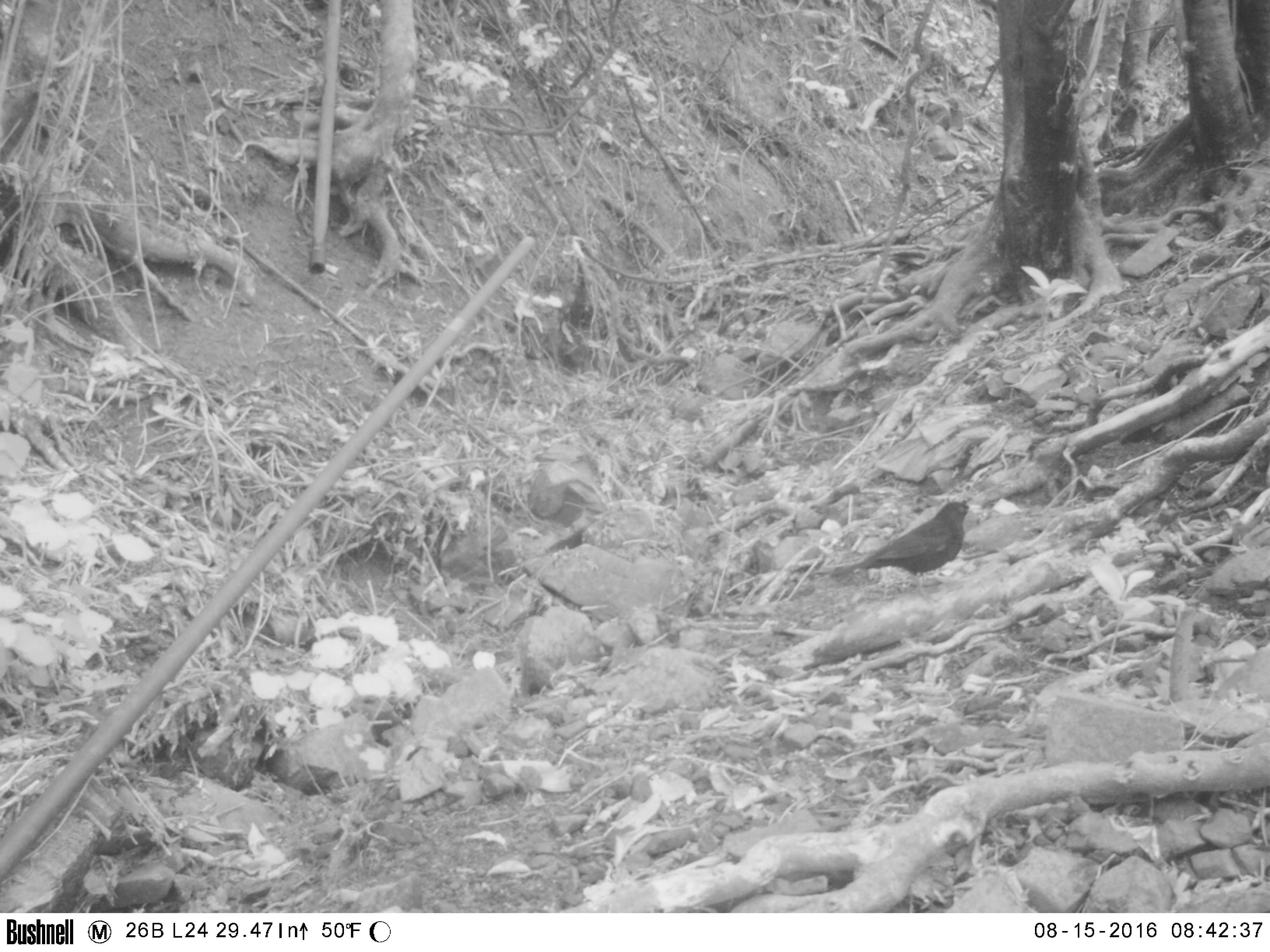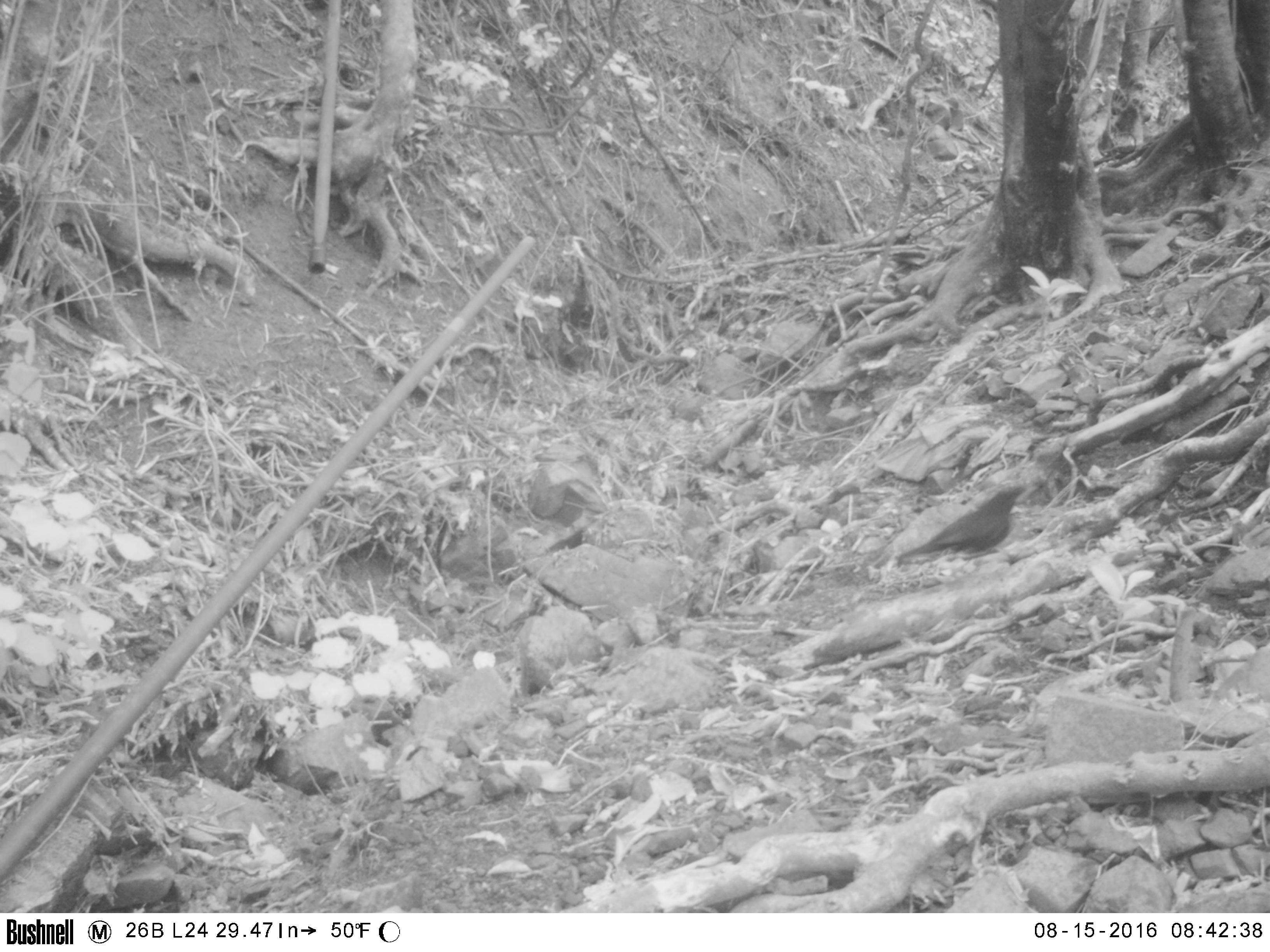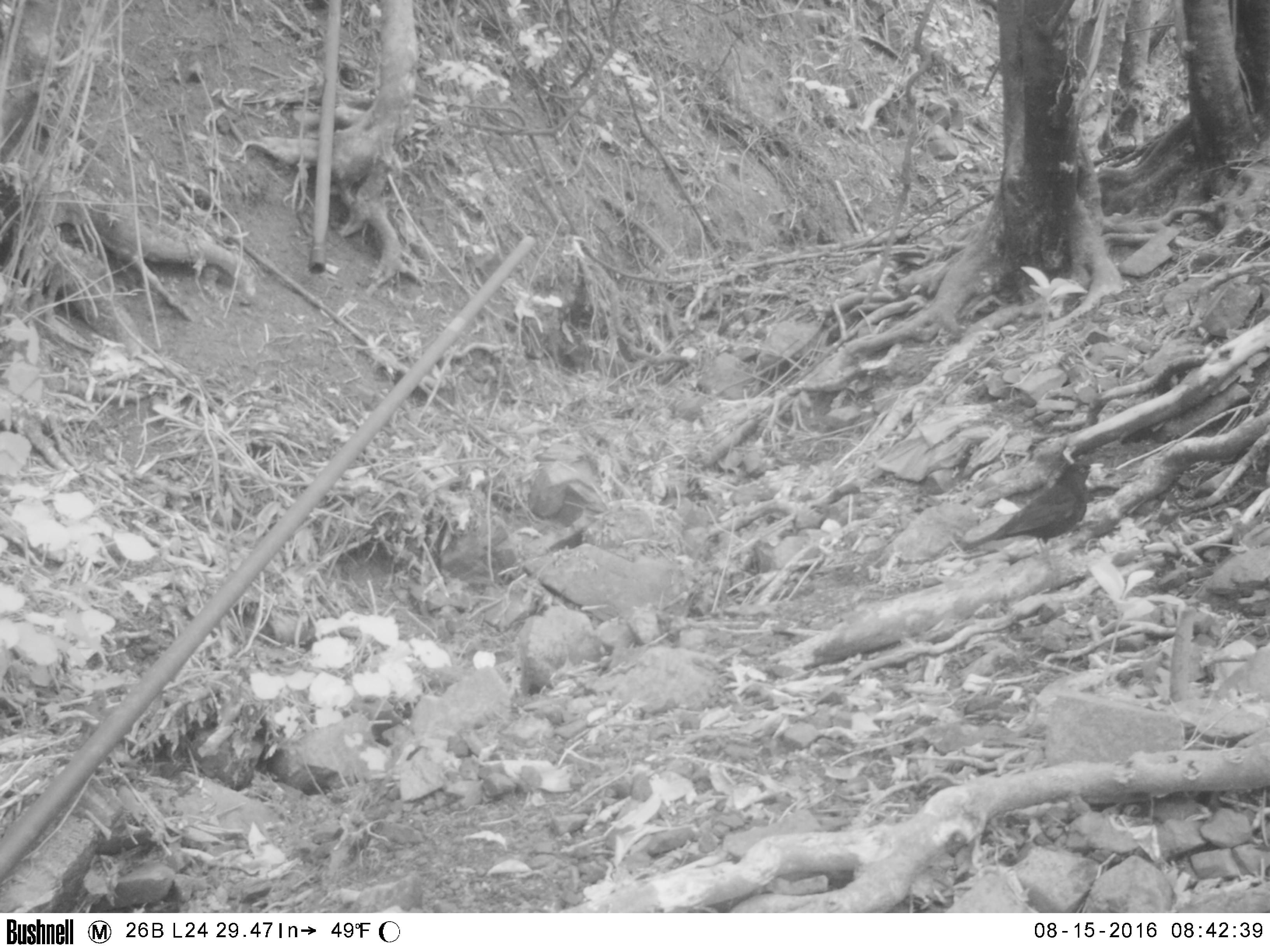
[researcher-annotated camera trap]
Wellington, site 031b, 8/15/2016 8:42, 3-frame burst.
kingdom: Animalia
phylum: Chordata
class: Aves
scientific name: Aves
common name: bird